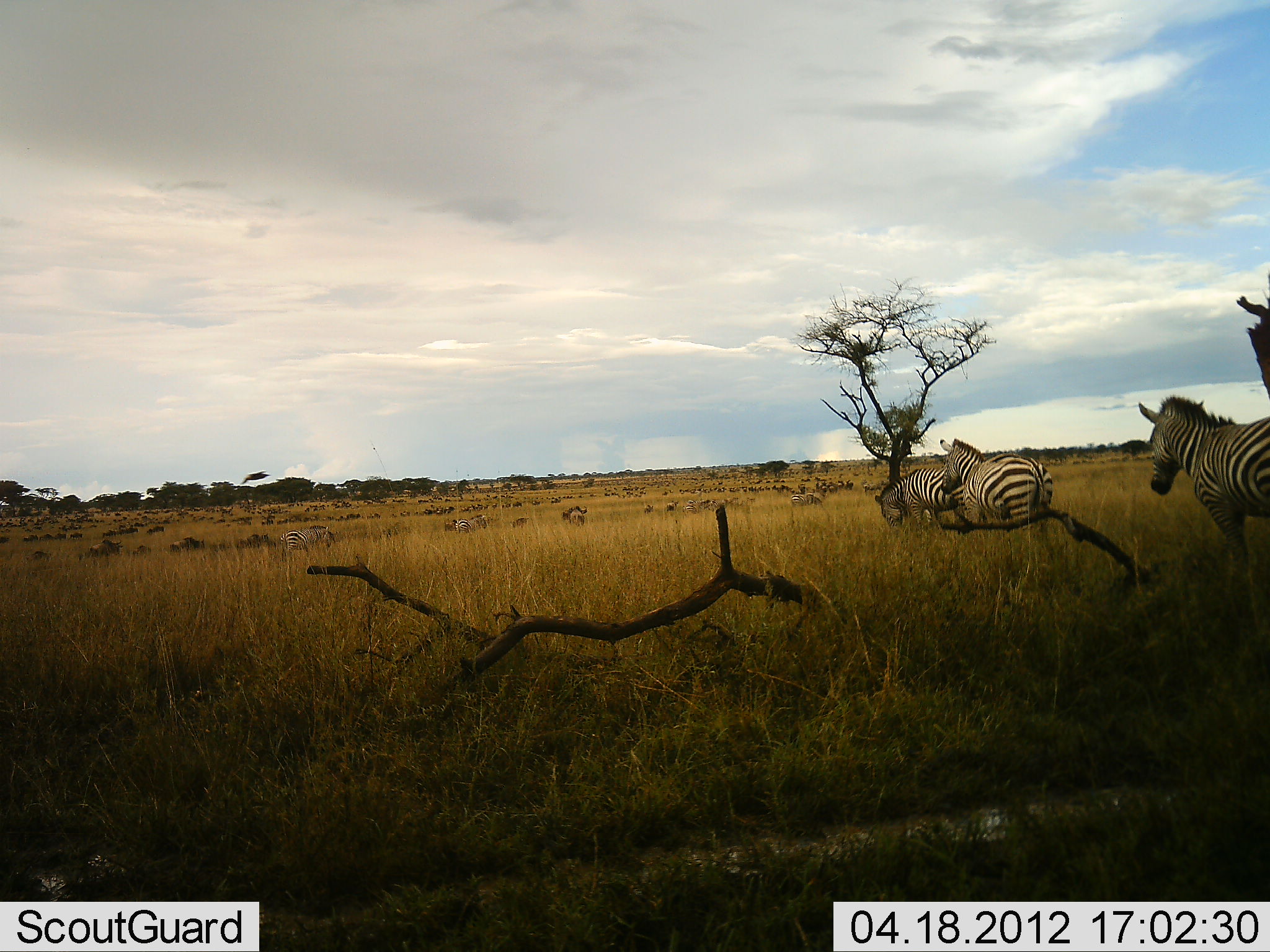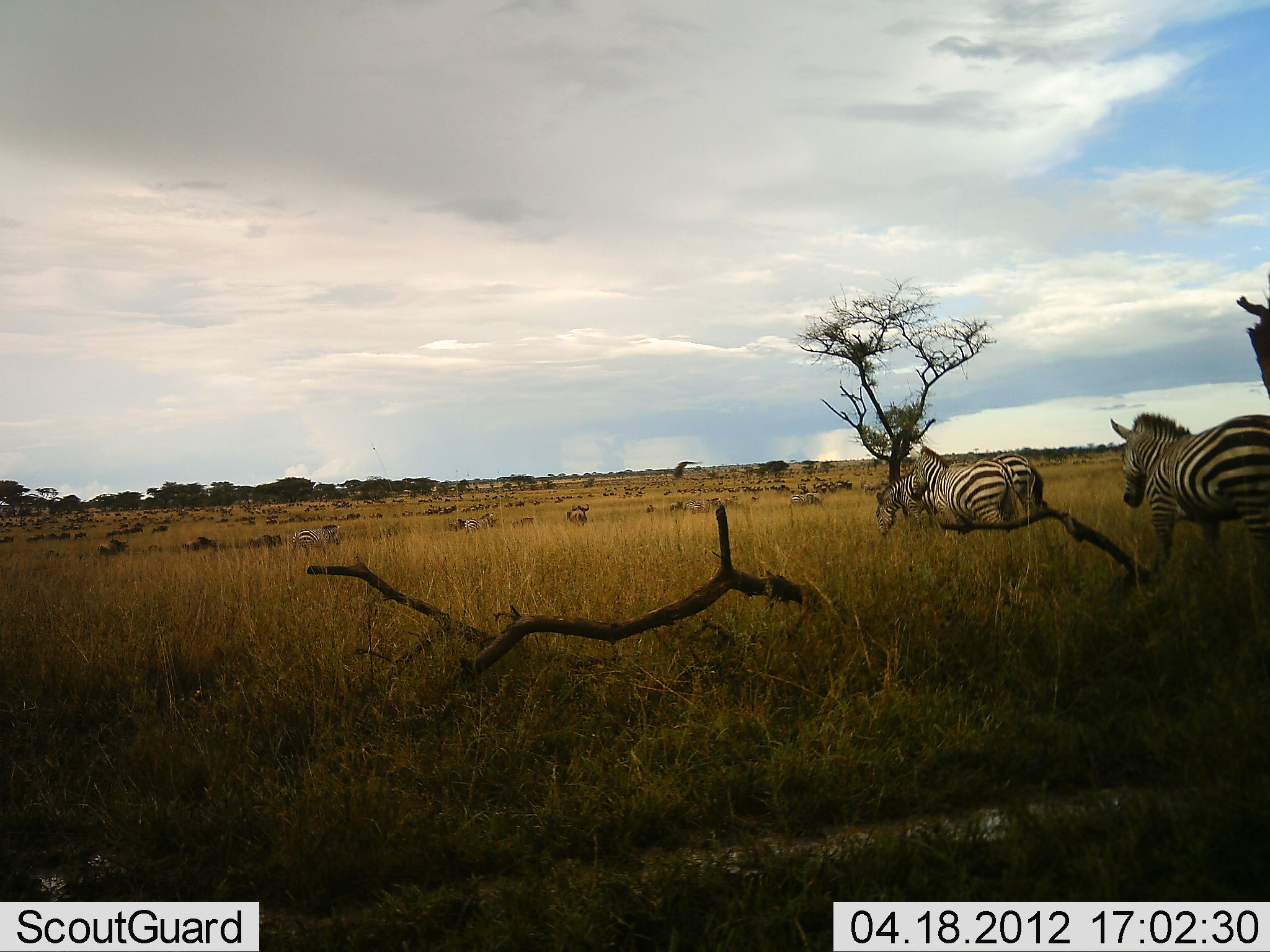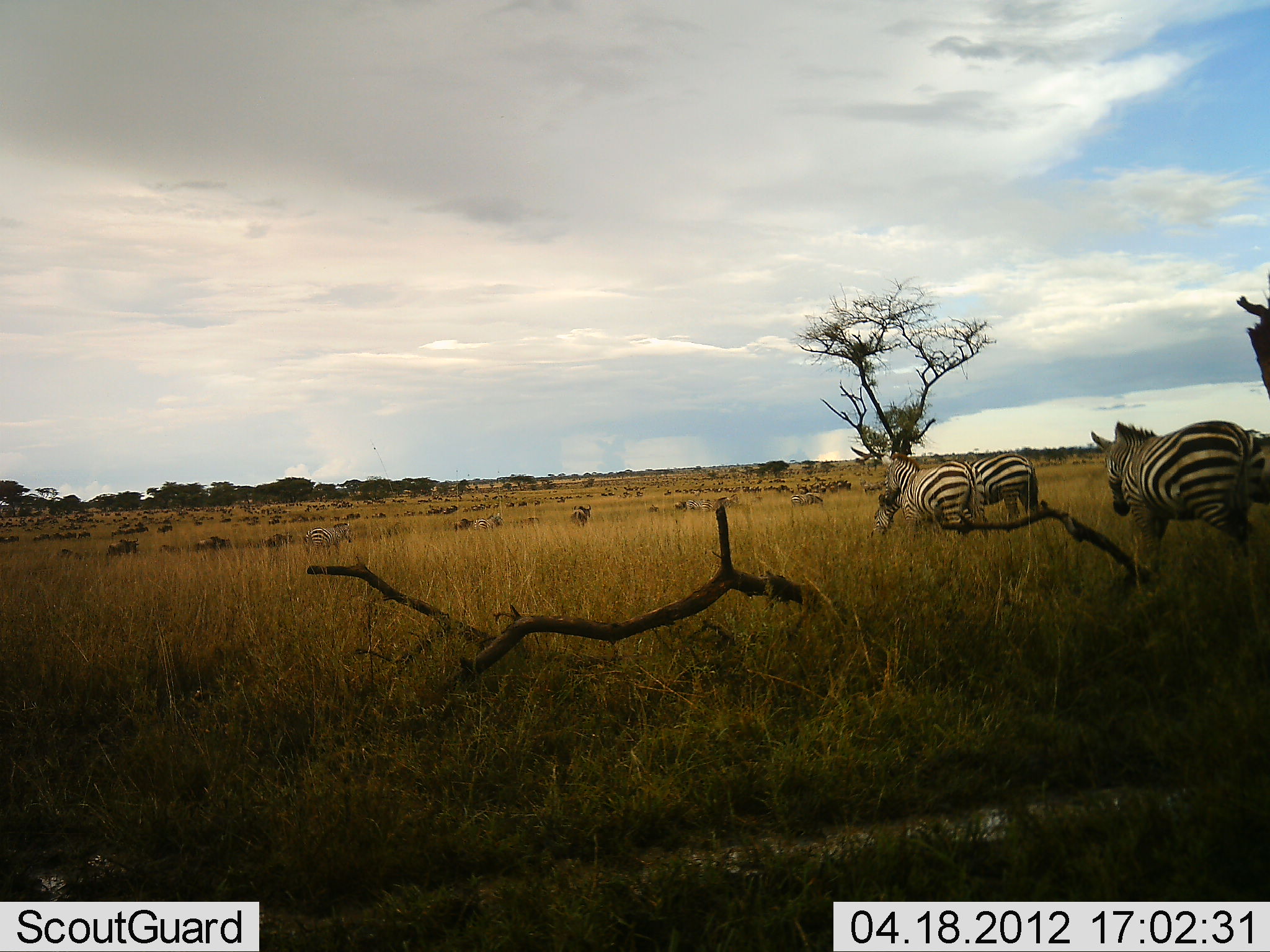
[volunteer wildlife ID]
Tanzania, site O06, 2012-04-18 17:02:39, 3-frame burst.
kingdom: Animalia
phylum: Chordata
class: Mammalia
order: Artiodactyla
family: Bovidae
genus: Connochaetes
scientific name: Connochaetes taurinus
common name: blue wildebeest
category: wildebeest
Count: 51+.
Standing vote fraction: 43%.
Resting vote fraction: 0%.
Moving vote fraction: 86%.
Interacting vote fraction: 0%.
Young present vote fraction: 0%.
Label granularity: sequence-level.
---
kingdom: Animalia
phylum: Chordata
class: Mammalia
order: Perissodactyla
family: Equidae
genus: Equus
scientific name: Equus quagga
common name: plains zebra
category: zebra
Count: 8.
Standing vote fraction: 30%.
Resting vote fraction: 4%.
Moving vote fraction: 100%.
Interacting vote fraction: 0%.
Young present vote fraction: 0%.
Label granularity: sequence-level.